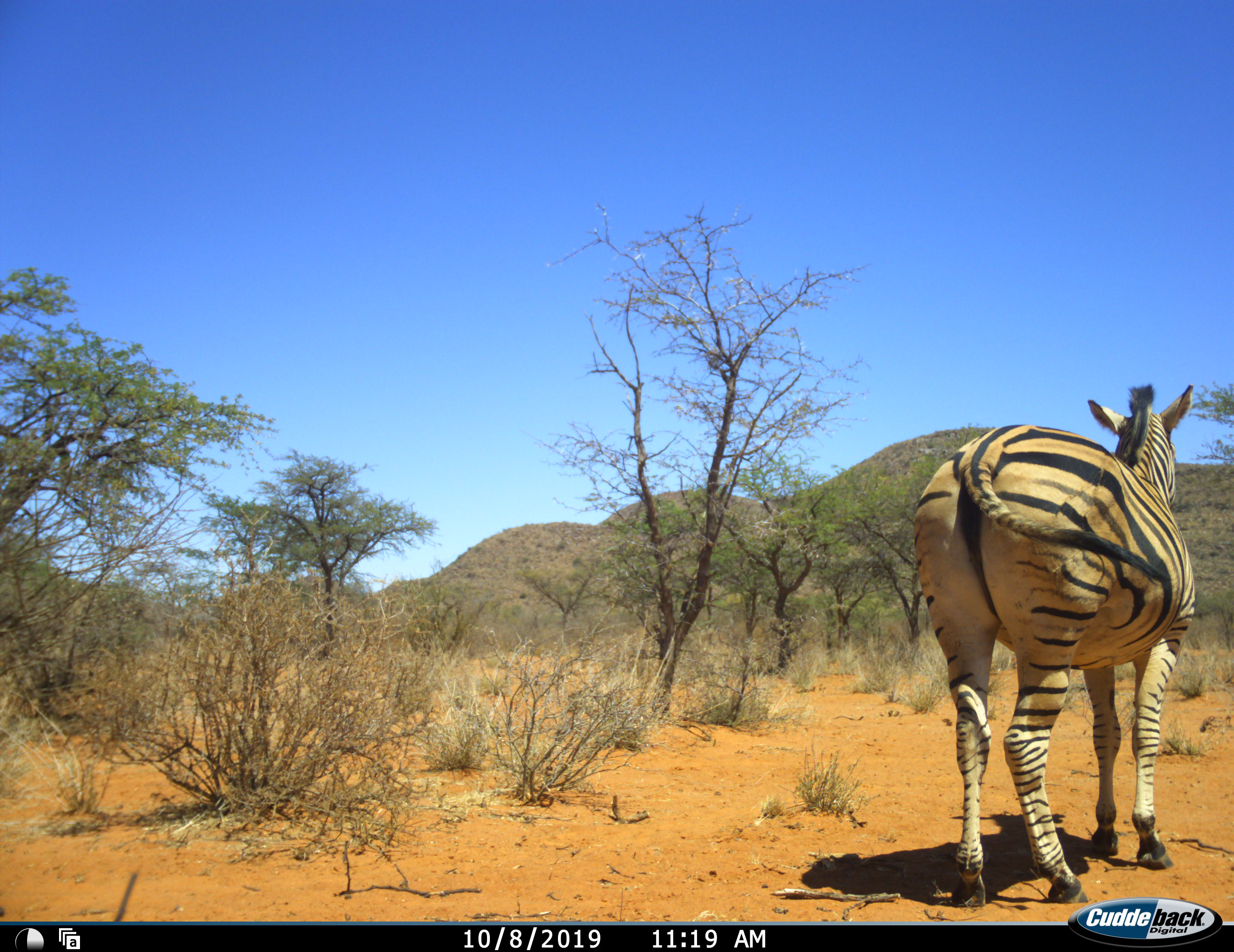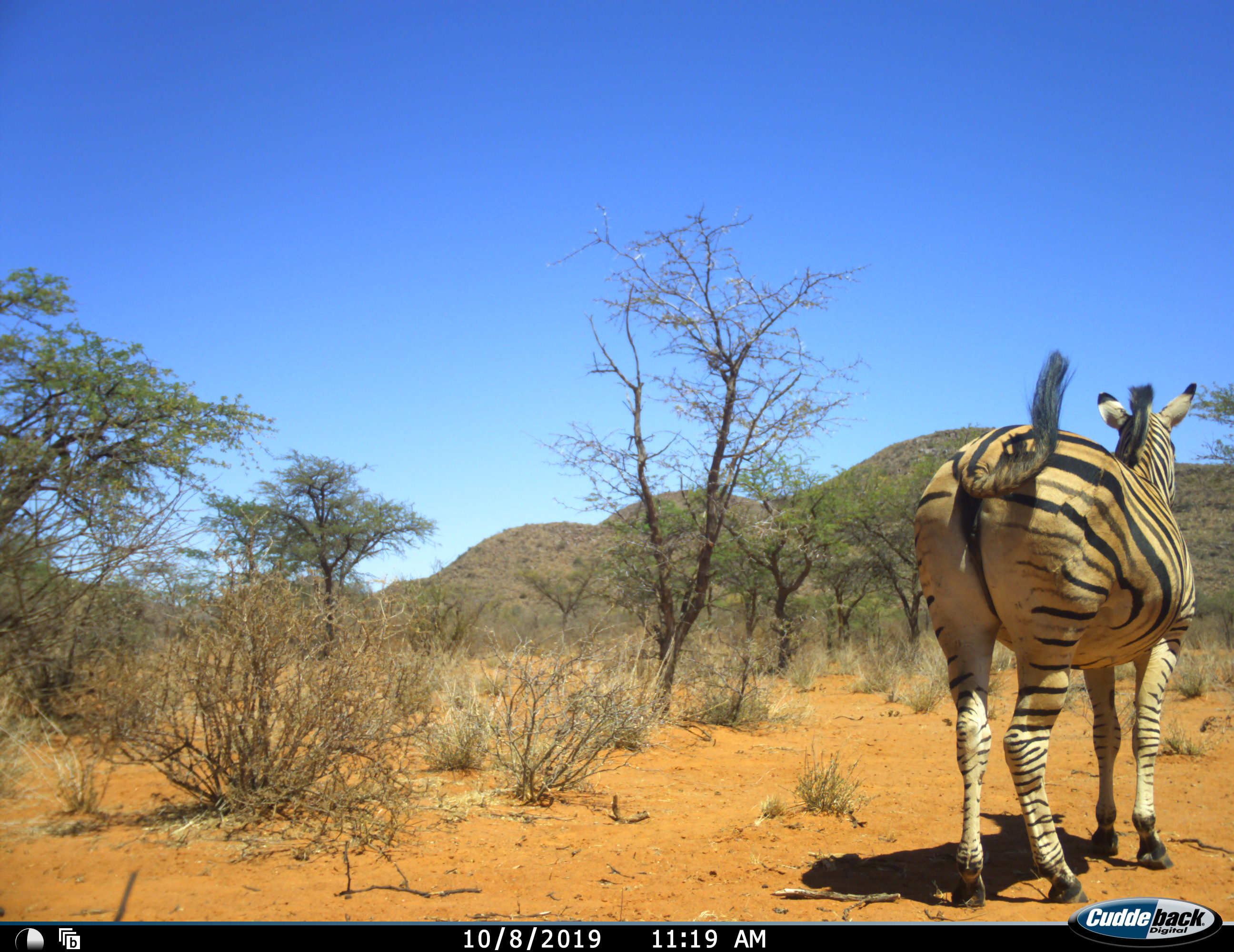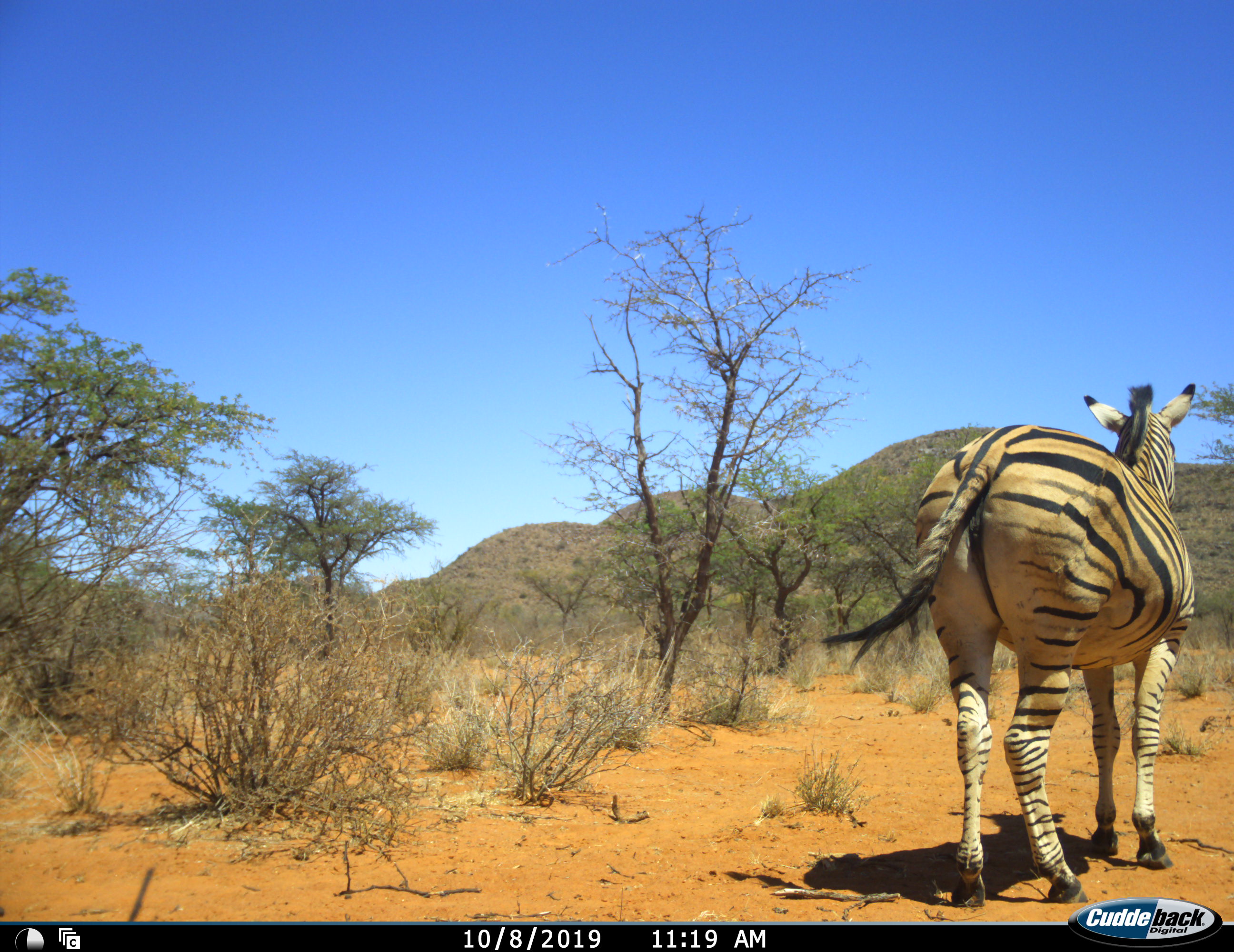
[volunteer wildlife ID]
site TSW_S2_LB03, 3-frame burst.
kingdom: Animalia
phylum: Chordata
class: Mammalia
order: Perissodactyla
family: Equidae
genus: Equus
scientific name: Equus quagga burchellii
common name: burchell's zebra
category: zebraburchells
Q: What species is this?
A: Zebraburchells (burchell's zebra) (Equus quagga burchellii).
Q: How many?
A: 1.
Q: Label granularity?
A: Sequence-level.